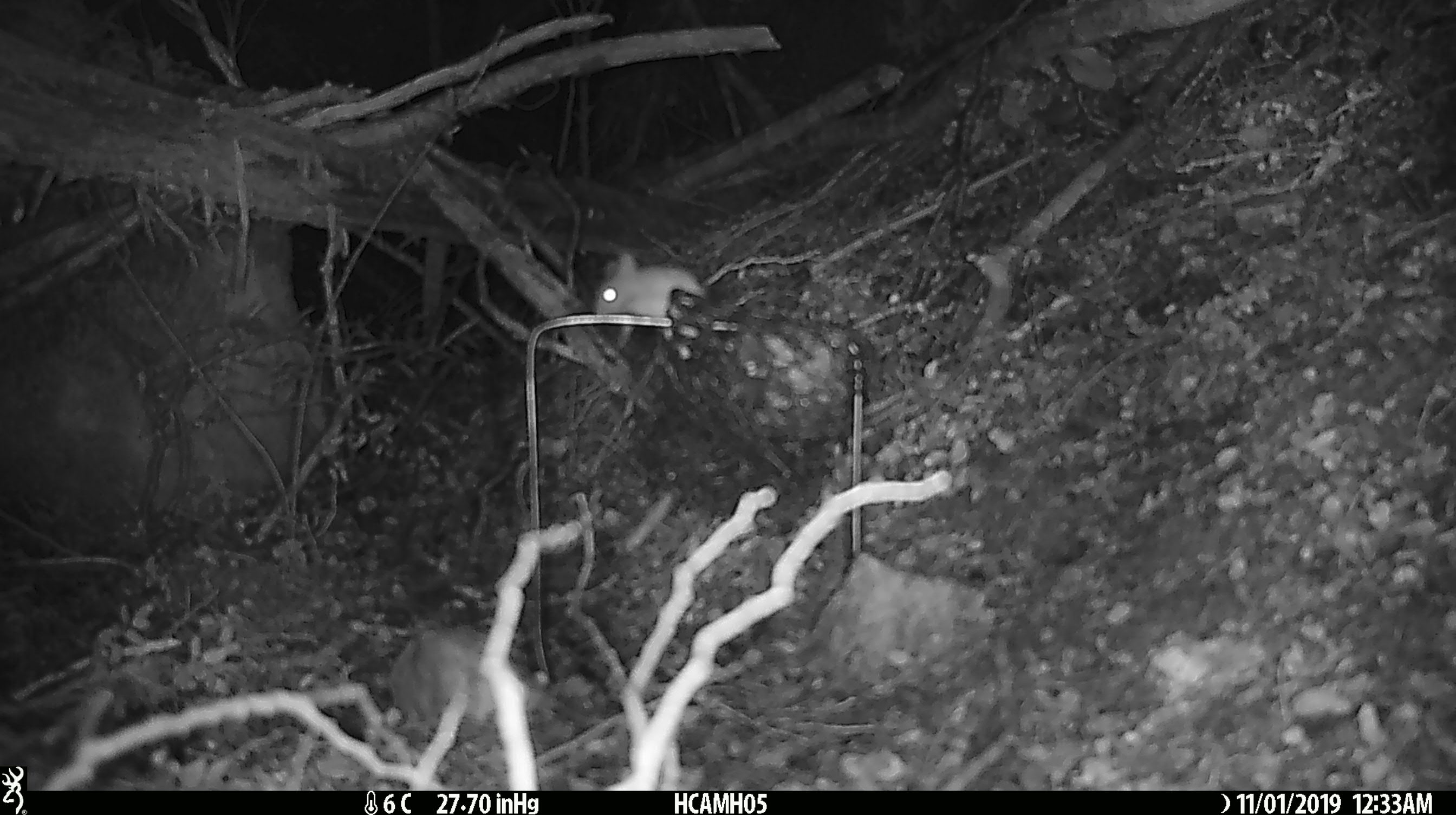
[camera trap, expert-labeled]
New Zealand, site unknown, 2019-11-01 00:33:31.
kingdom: Animalia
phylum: Chordata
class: Mammalia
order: Rodentia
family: Muridae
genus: Mus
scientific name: Mus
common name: mouse